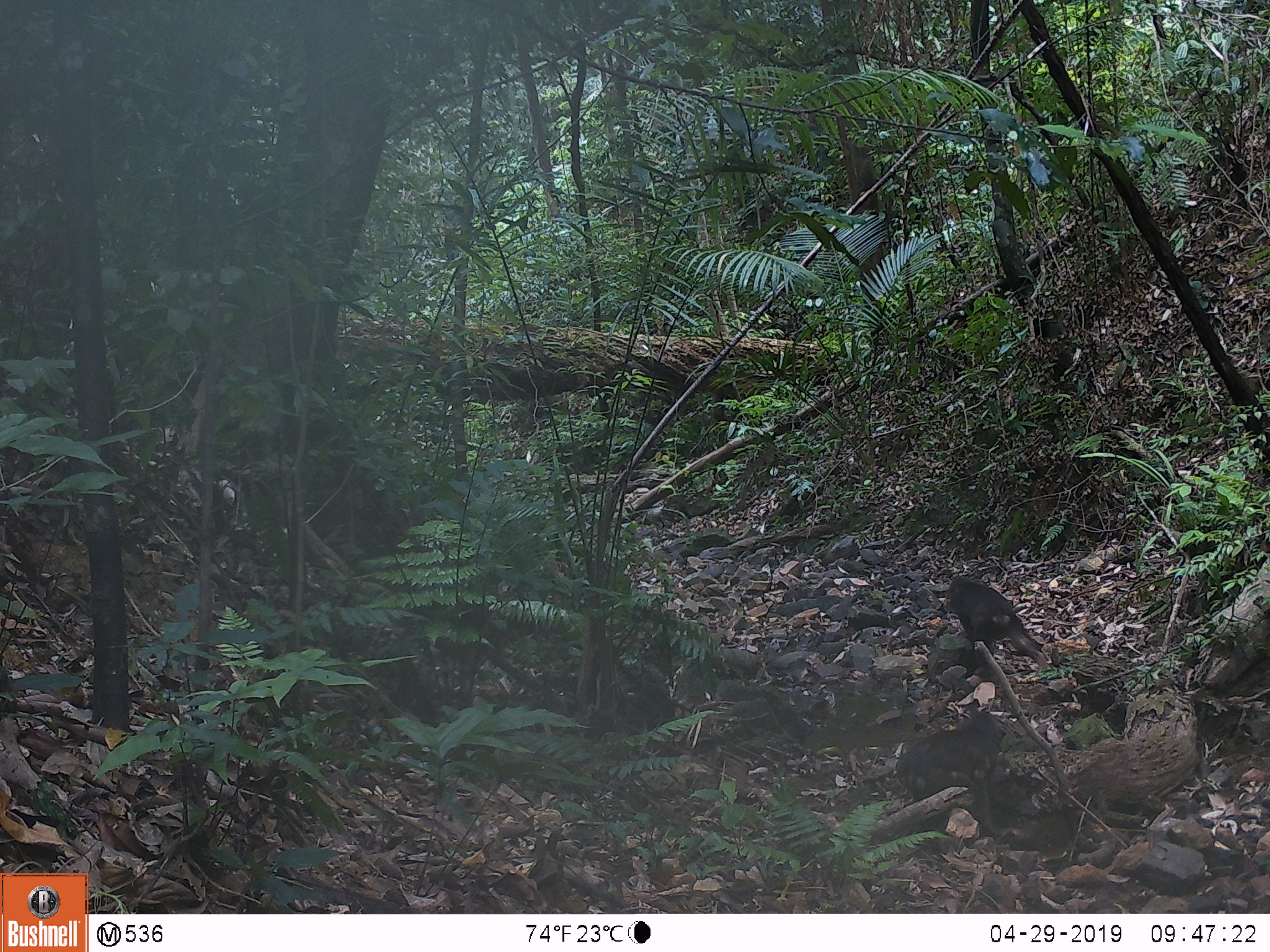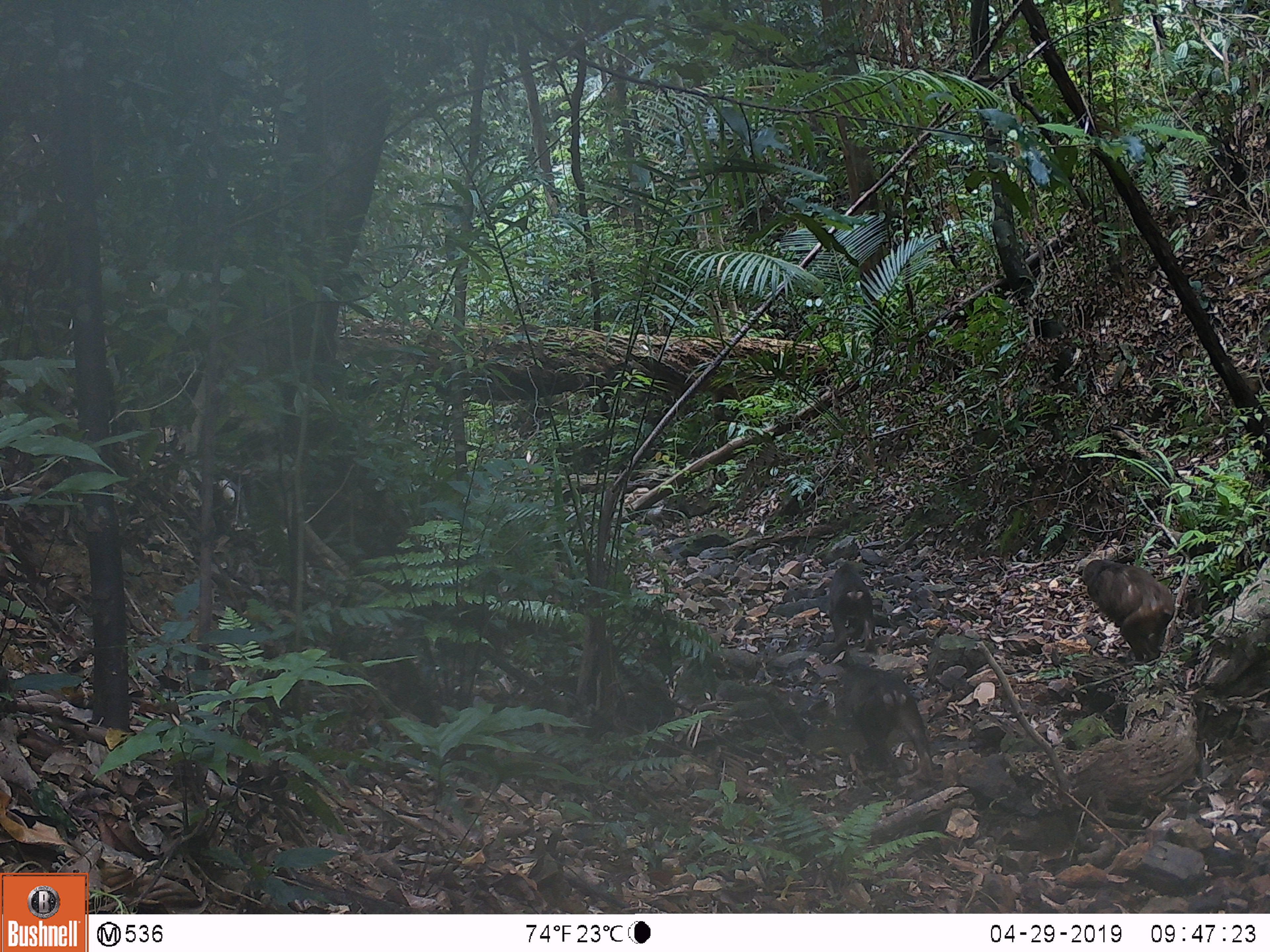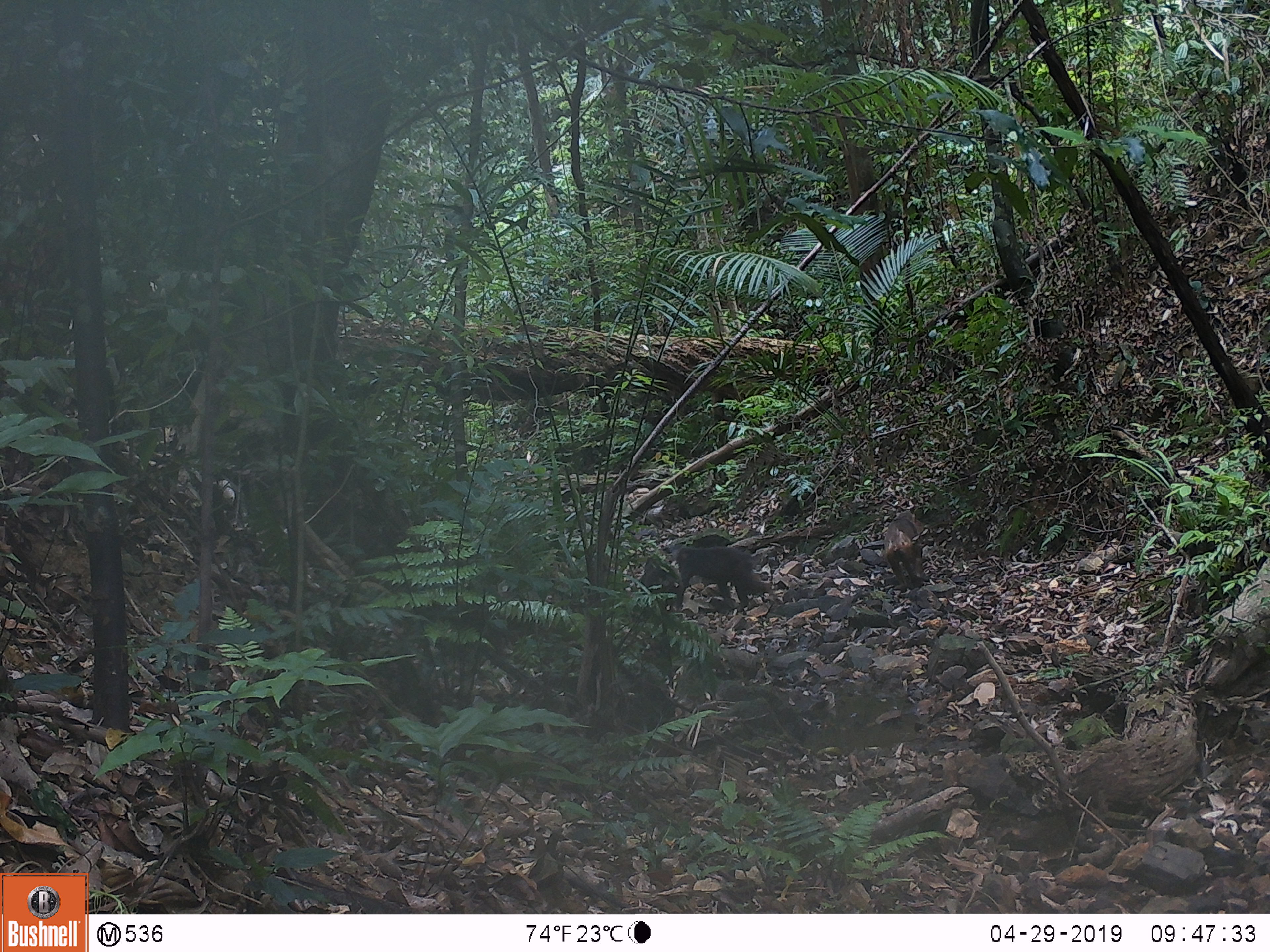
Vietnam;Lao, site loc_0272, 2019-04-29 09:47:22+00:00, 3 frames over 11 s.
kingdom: Animalia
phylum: Chordata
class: Mammalia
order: Primates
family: Cercopithecidae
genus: Macaca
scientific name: Macaca arctoides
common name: stump-tailed macaque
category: stump tailed macaque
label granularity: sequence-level